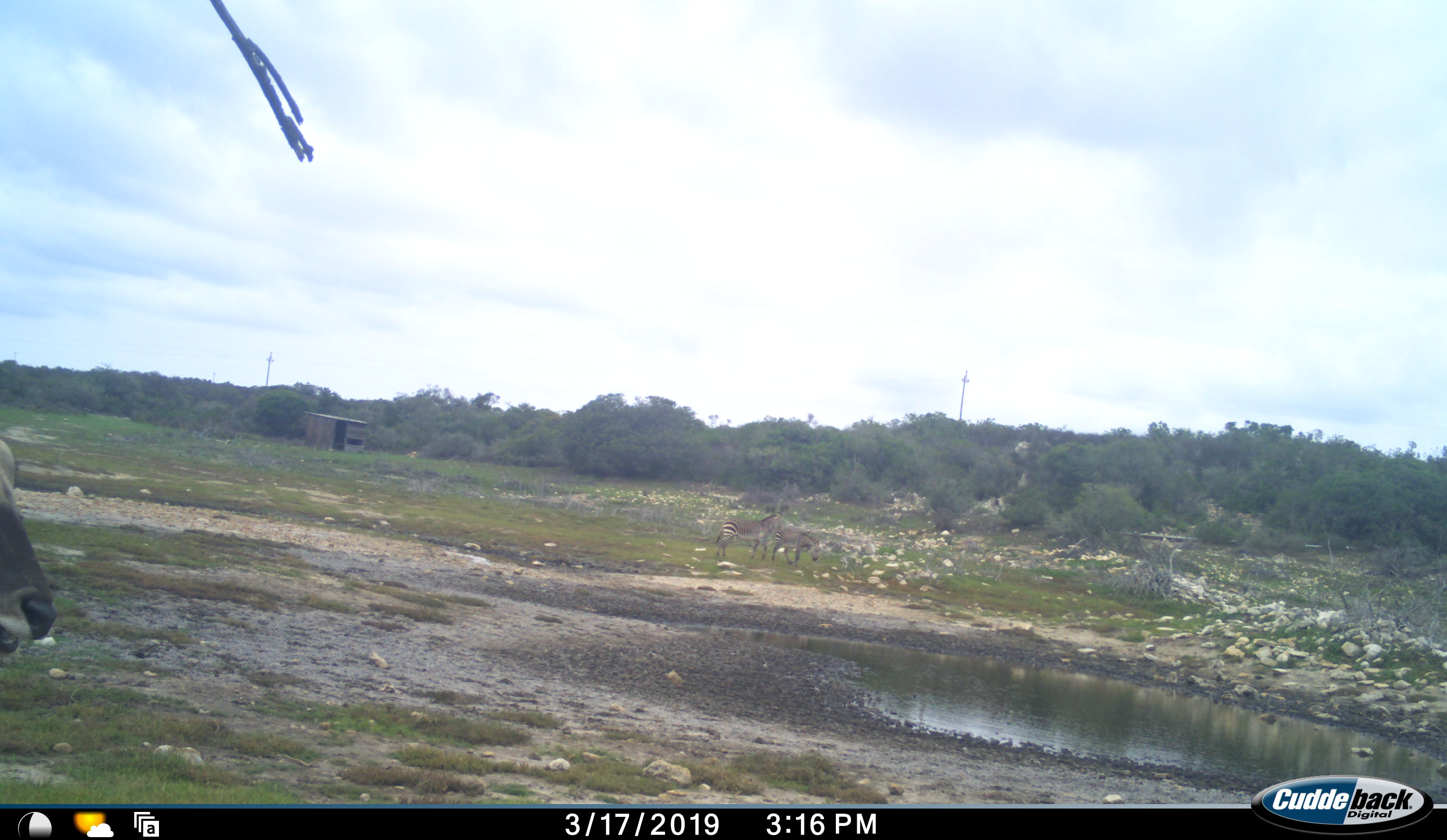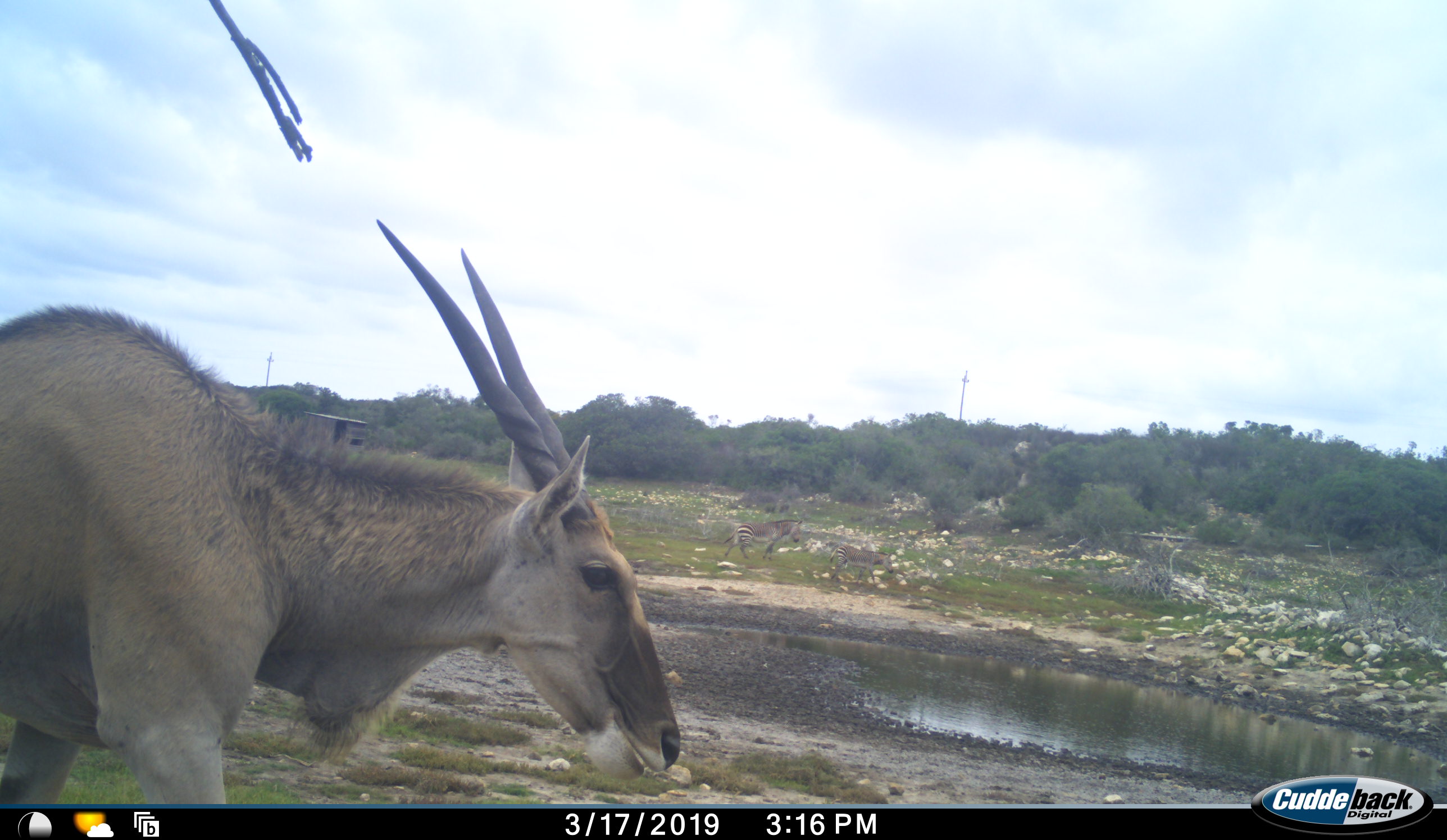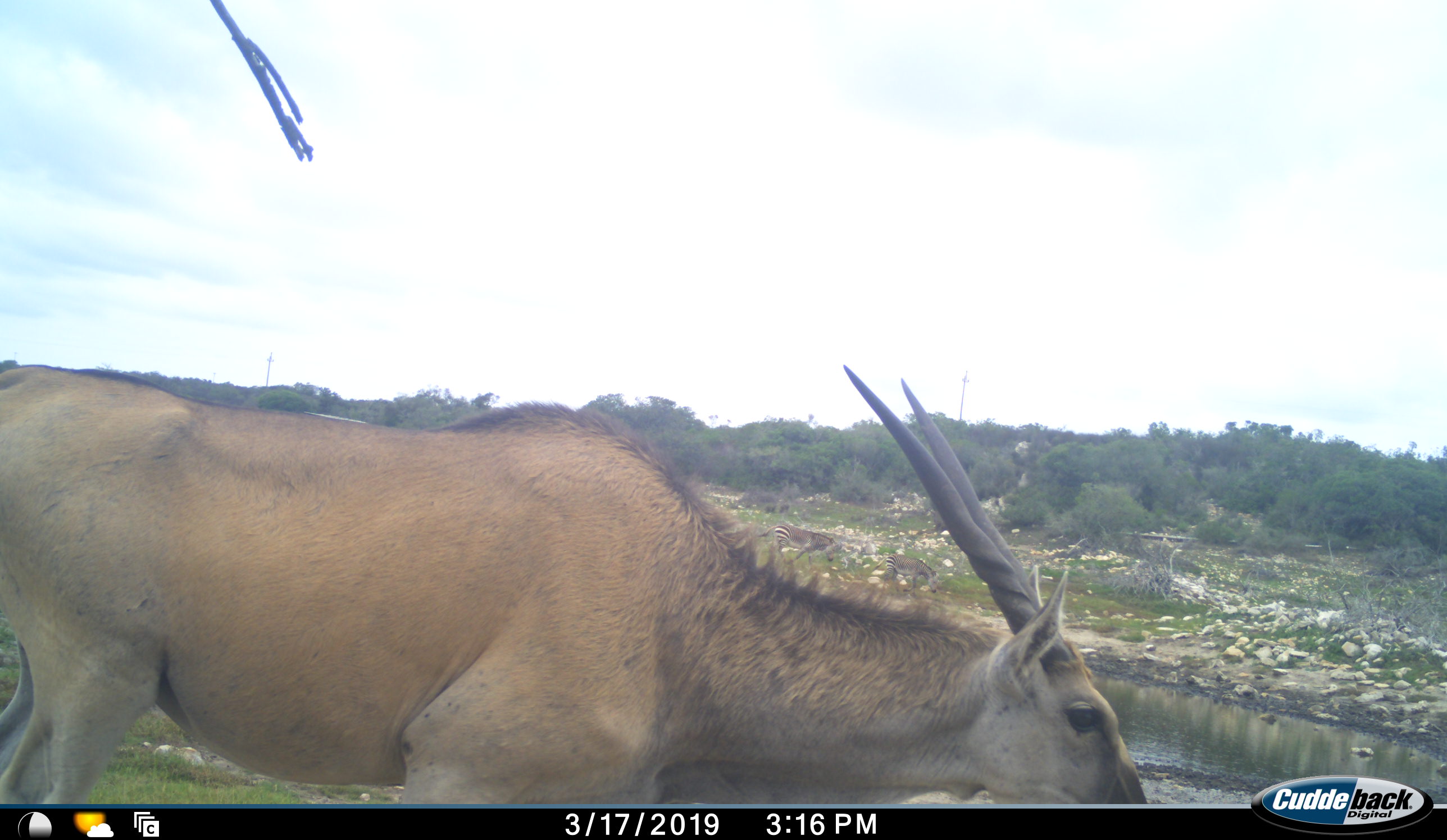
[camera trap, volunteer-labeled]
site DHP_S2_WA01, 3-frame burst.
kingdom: Animalia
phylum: Chordata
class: Mammalia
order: Artiodactyla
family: Bovidae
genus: Tragelaphus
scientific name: Tragelaphus oryx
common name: eland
Eland (Tragelaphus oryx), count 1. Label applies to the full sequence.